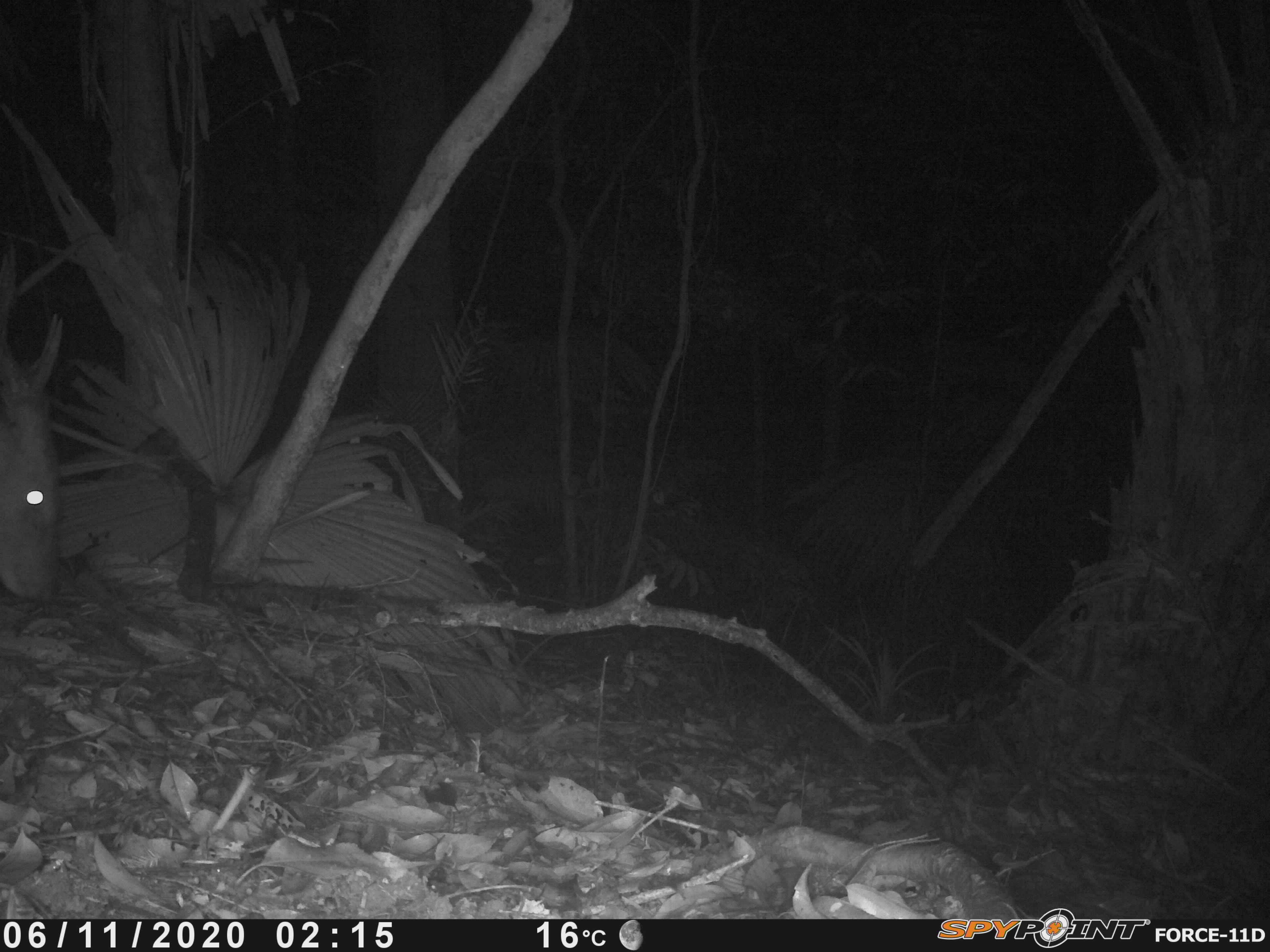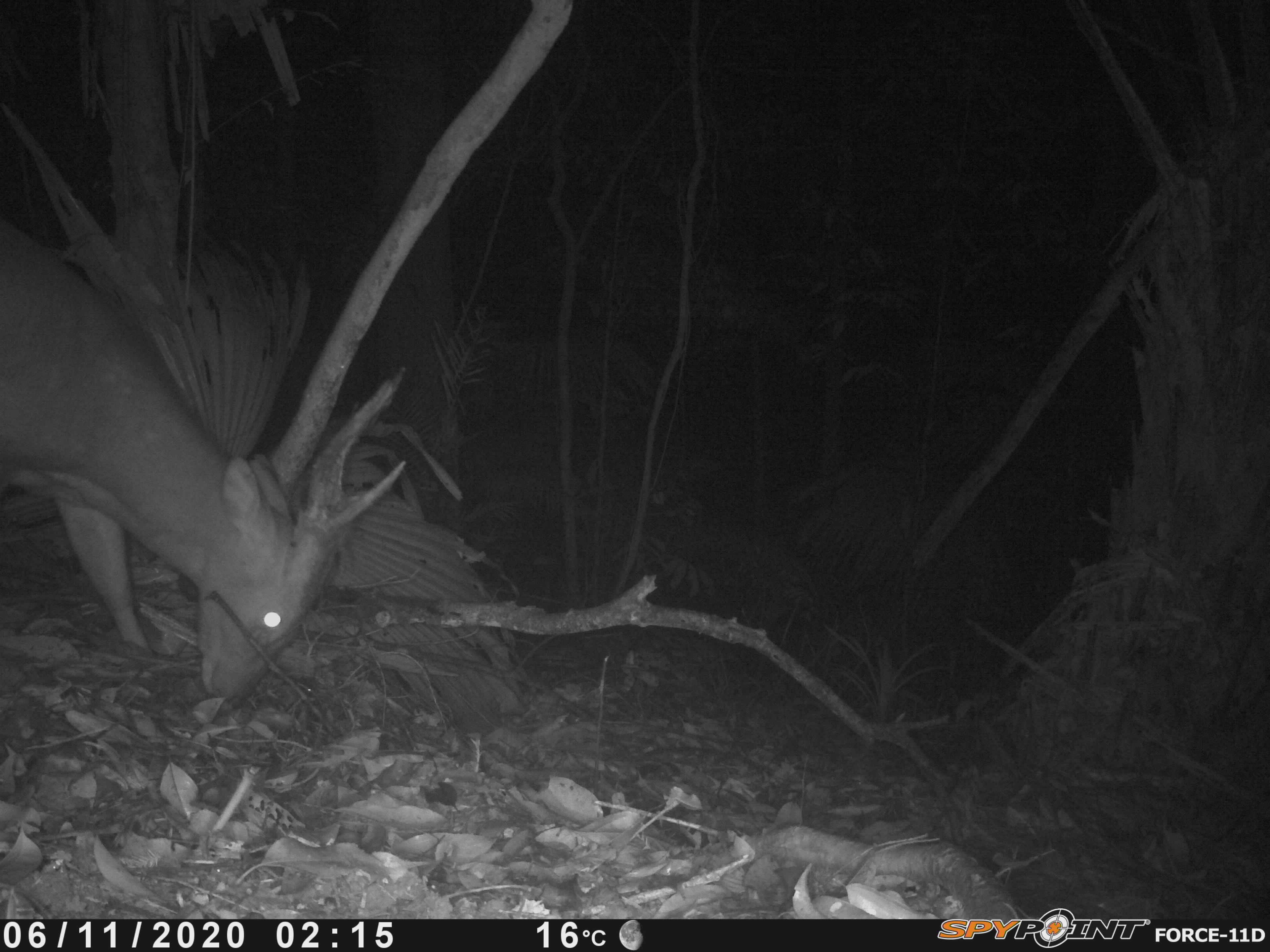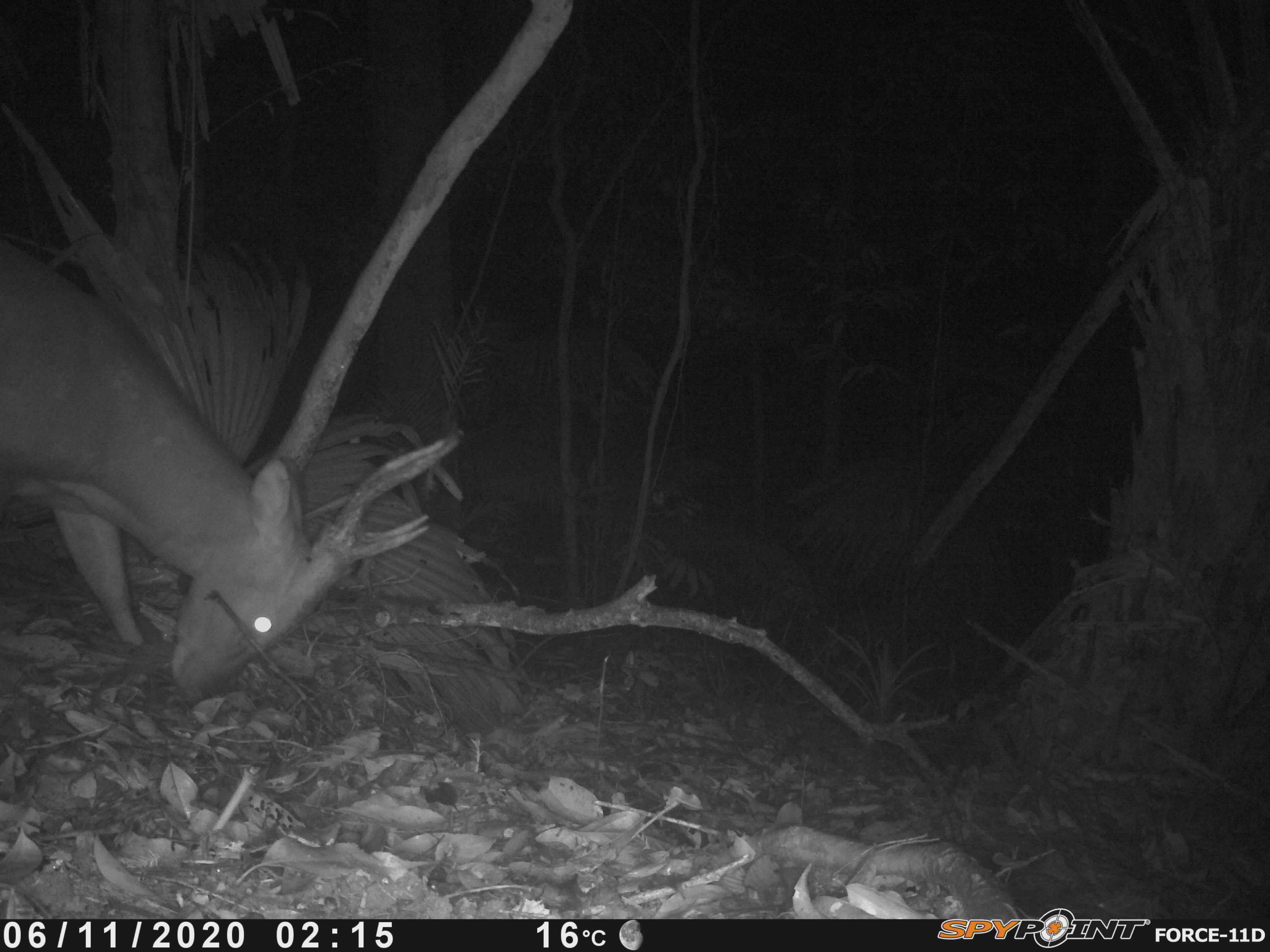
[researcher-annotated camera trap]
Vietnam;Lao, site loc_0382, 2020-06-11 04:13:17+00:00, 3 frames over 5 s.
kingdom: Animalia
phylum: Chordata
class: Mammalia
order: Artiodactyla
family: Cervidae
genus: Muntiacus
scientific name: Muntiacus vuquangensis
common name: large-antlered muntjac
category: large antlered muntjac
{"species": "large antlered muntjac (large-antlered muntjac) (Muntiacus vuquangensis)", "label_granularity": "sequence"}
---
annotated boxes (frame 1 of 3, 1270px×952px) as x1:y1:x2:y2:
large antlered muntjac: 0:242:72:606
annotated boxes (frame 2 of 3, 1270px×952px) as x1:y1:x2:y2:
large antlered muntjac: 0:212:412:714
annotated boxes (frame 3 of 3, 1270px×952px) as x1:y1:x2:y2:
large antlered muntjac: 0:232:461:711